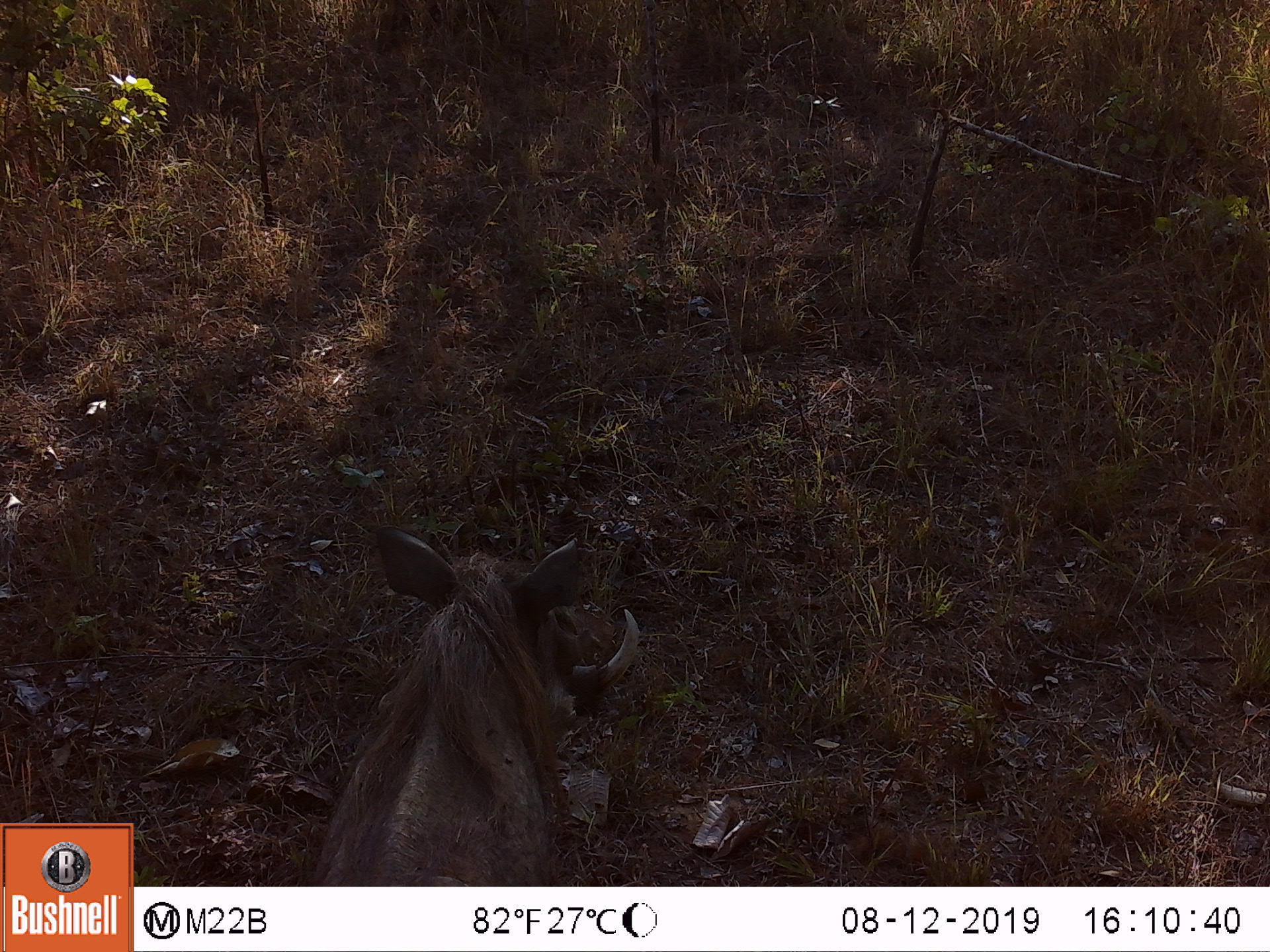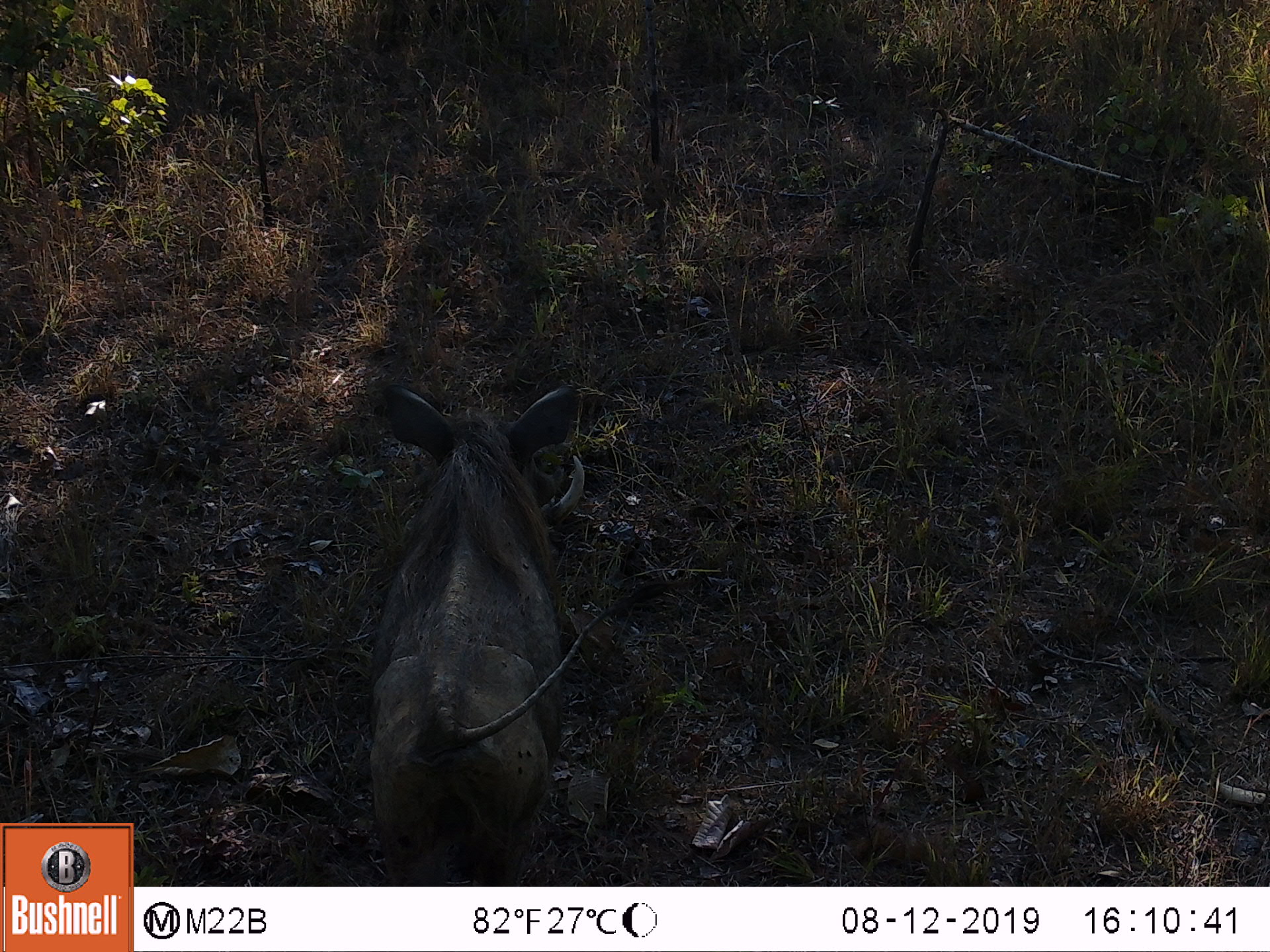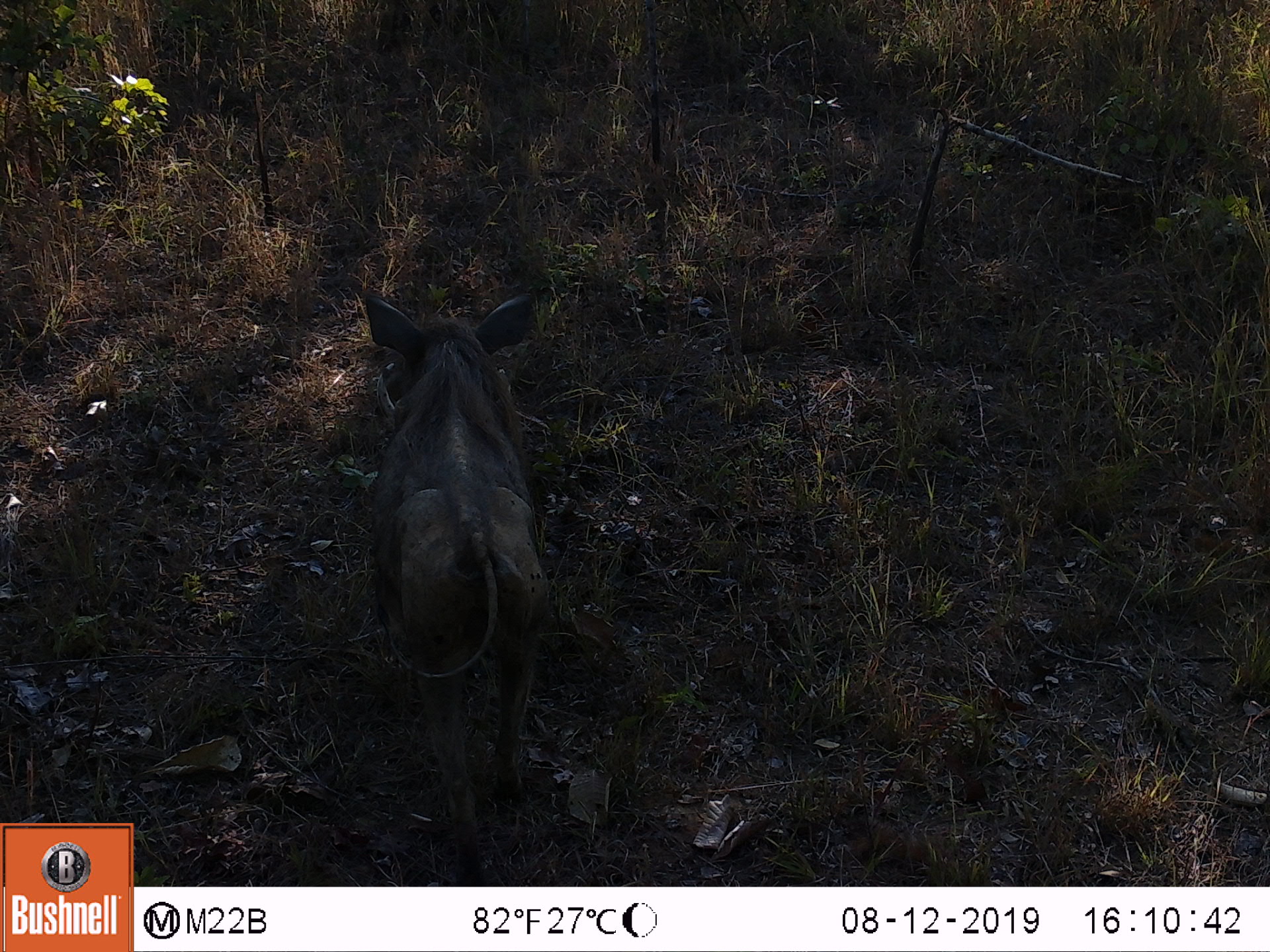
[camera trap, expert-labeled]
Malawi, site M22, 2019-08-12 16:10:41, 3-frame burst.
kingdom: Animalia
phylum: Chordata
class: Mammalia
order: Artiodactyla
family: Suidae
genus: Phacochoerus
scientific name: Phacochoerus africanus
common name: common warthog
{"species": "common warthog (Phacochoerus africanus)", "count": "1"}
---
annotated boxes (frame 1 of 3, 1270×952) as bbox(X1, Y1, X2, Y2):
common warthog: bbox(298, 521, 642, 880)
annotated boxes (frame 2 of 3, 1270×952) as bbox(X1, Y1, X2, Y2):
common warthog: bbox(347, 373, 602, 883)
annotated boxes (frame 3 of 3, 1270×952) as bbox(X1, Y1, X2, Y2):
common warthog: bbox(351, 282, 548, 878)